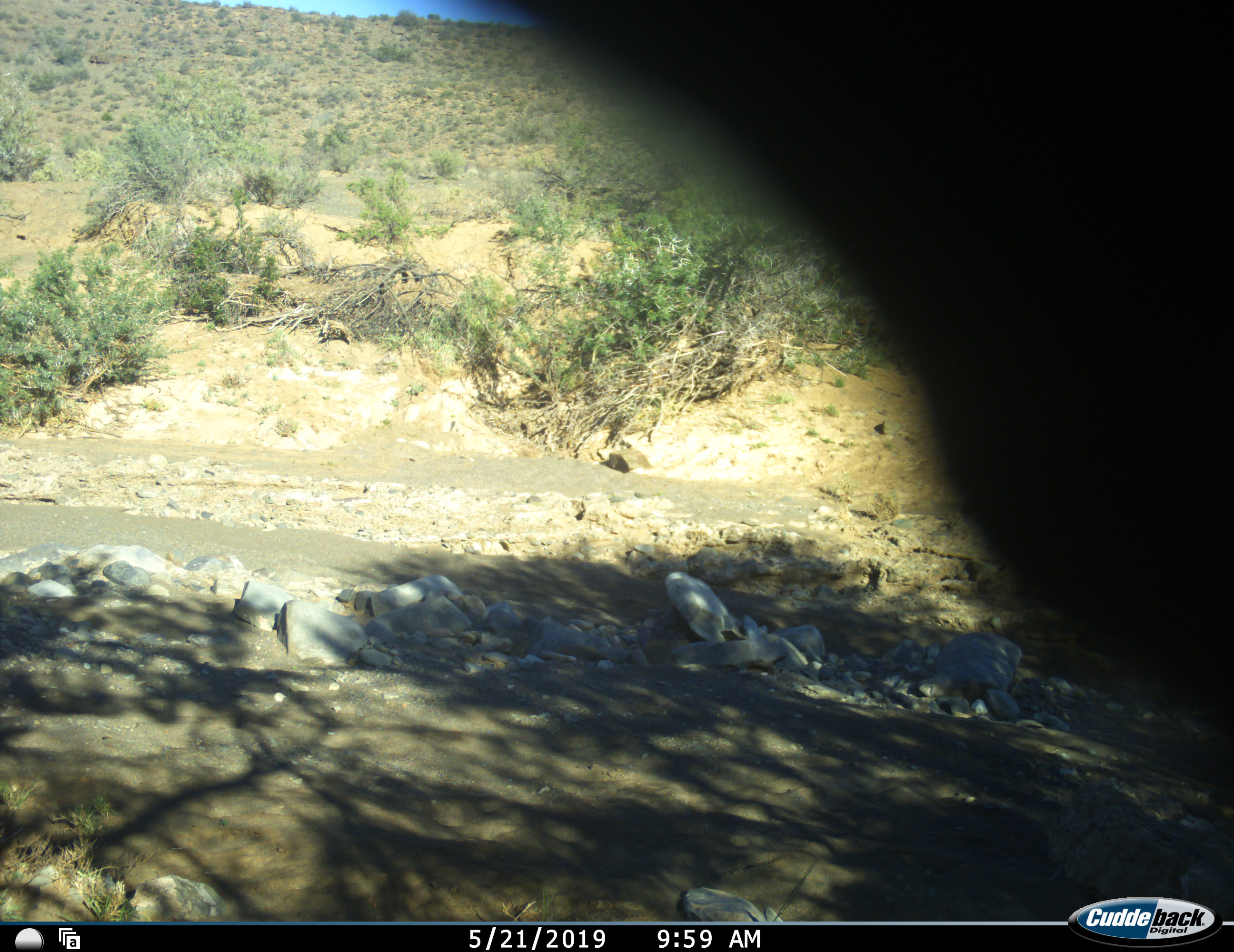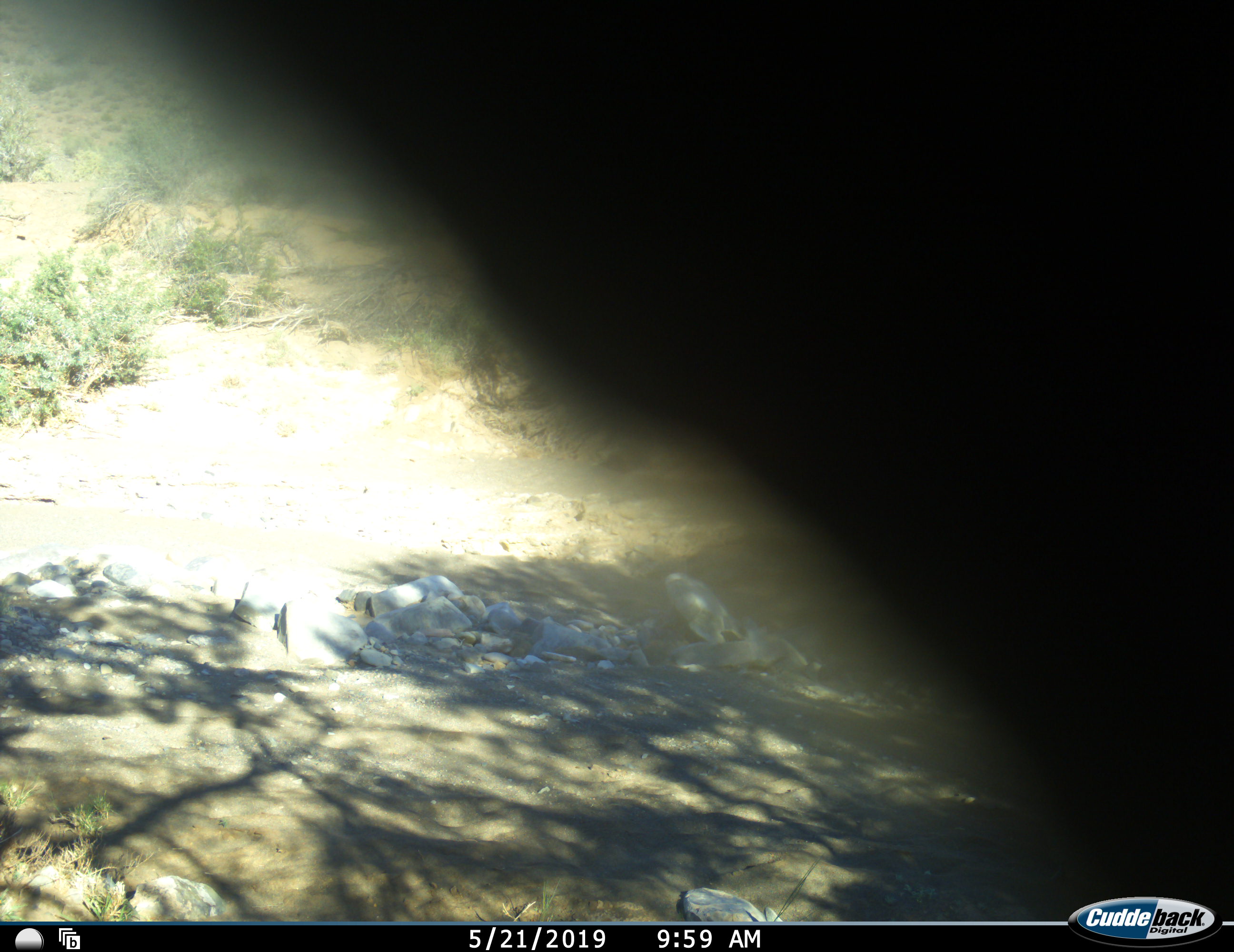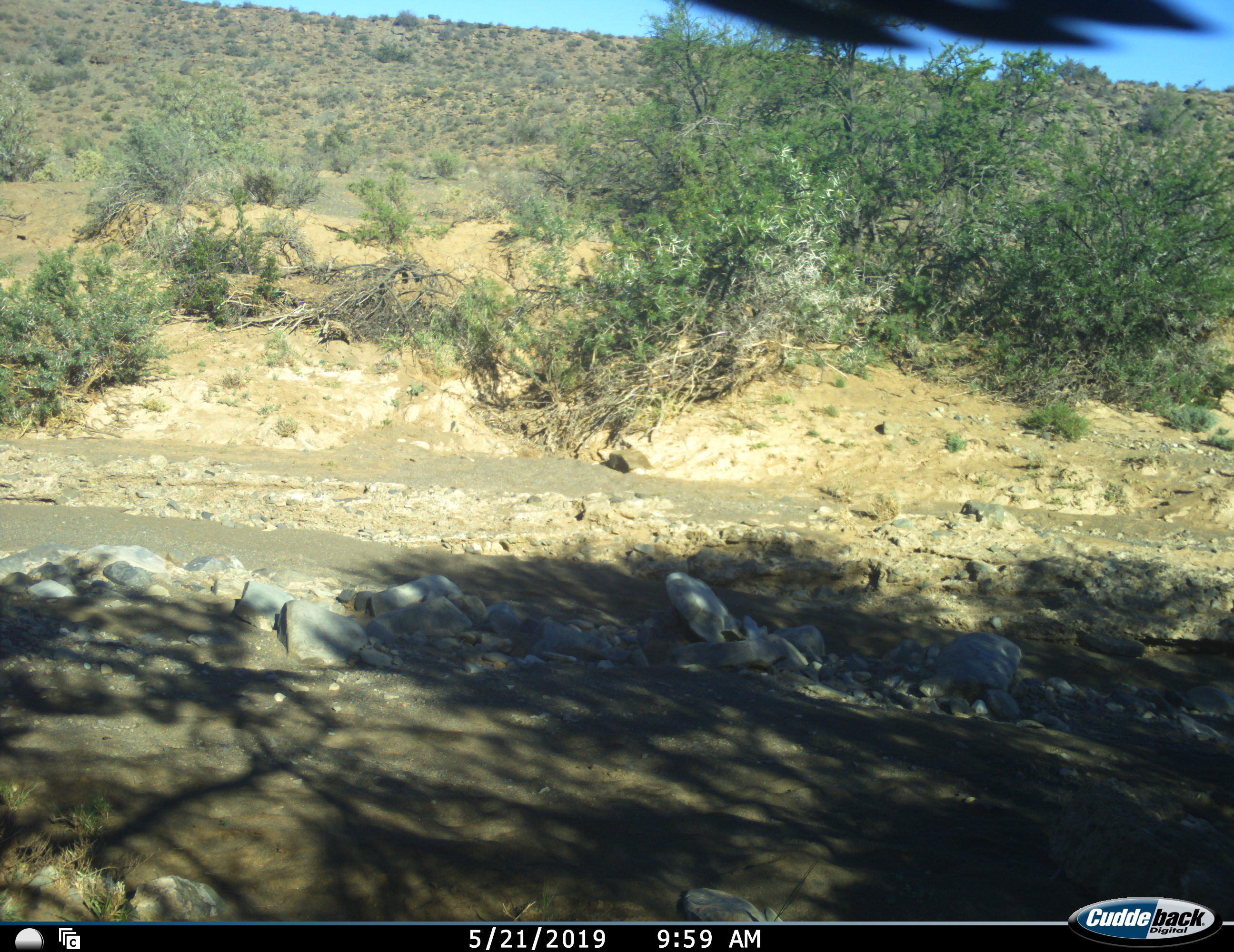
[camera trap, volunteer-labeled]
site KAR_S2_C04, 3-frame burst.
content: unidentified animal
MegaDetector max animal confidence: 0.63